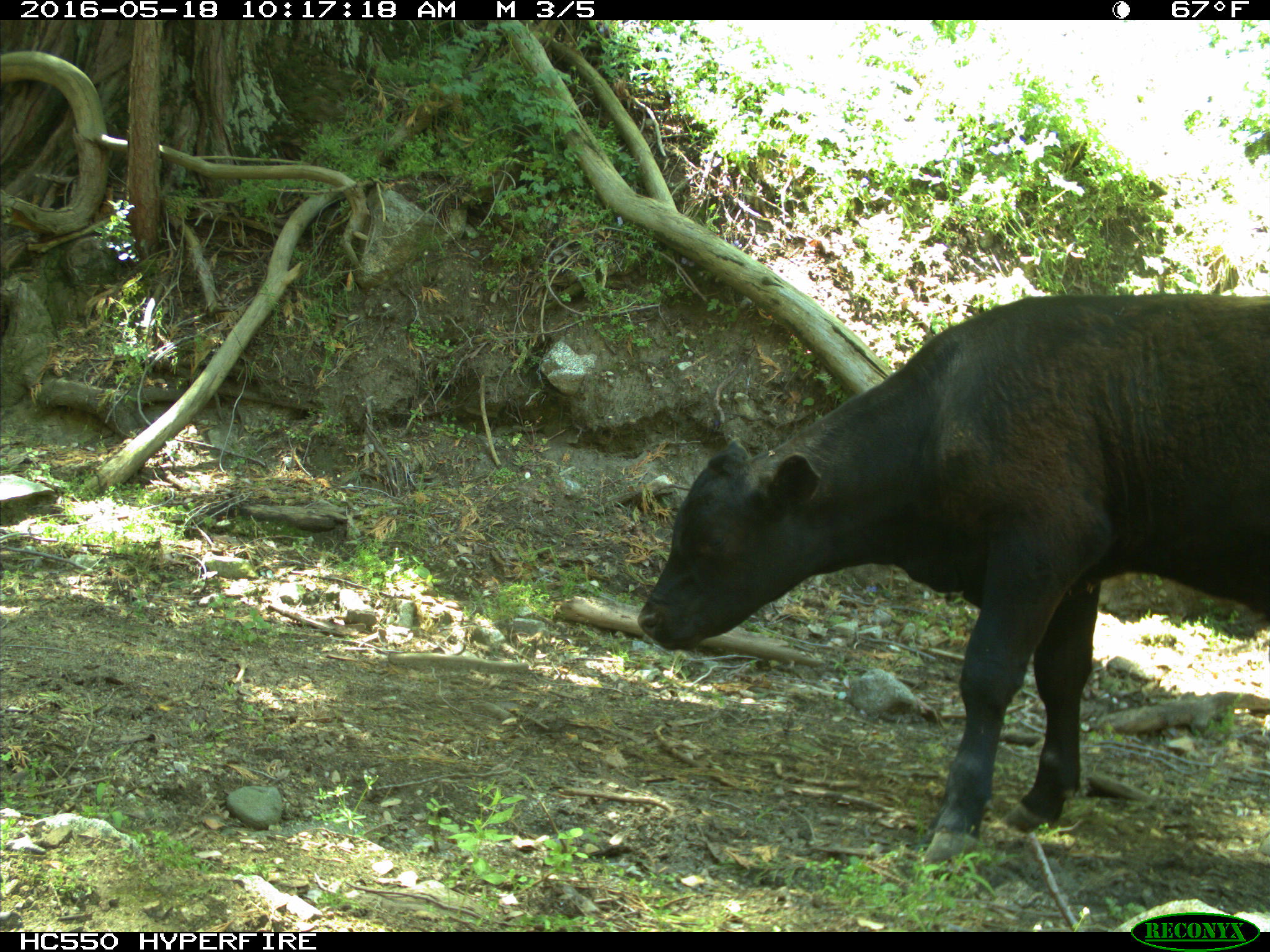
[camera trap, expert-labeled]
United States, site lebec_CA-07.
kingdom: Animalia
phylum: Chordata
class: Mammalia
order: Artiodactyla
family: Bovidae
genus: Bos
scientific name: Bos taurus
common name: domestic cow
Bos taurus (domestic cow).